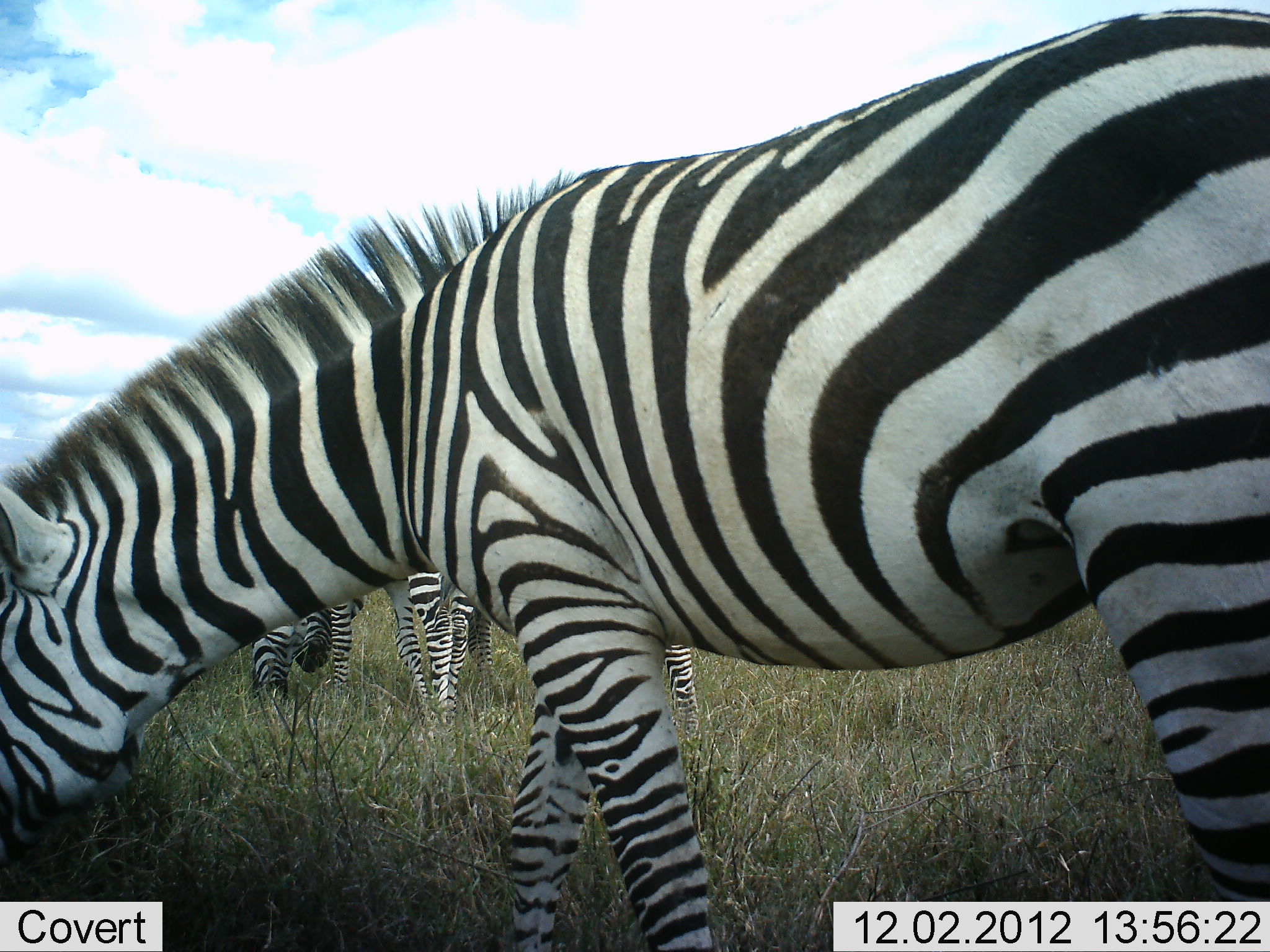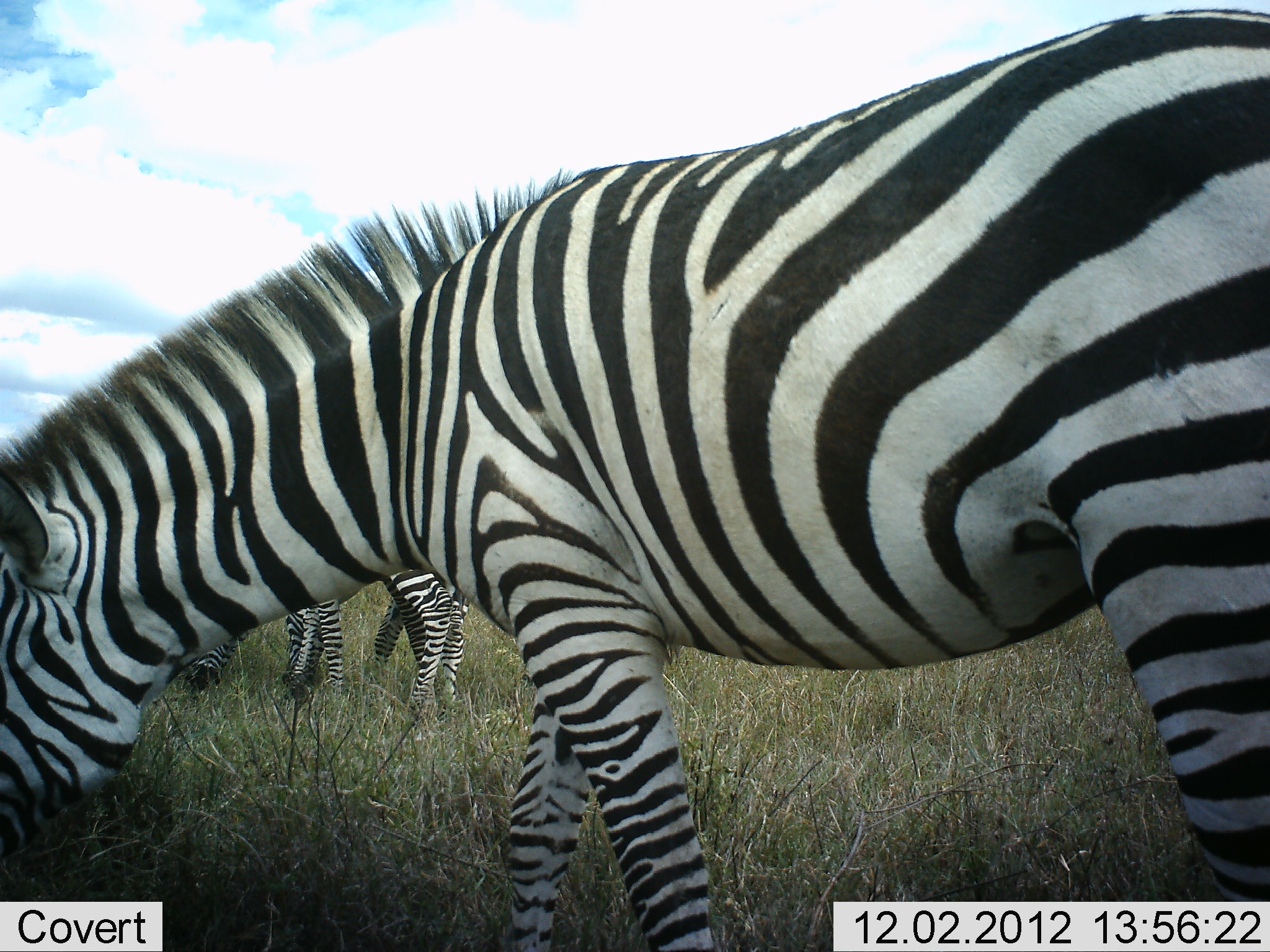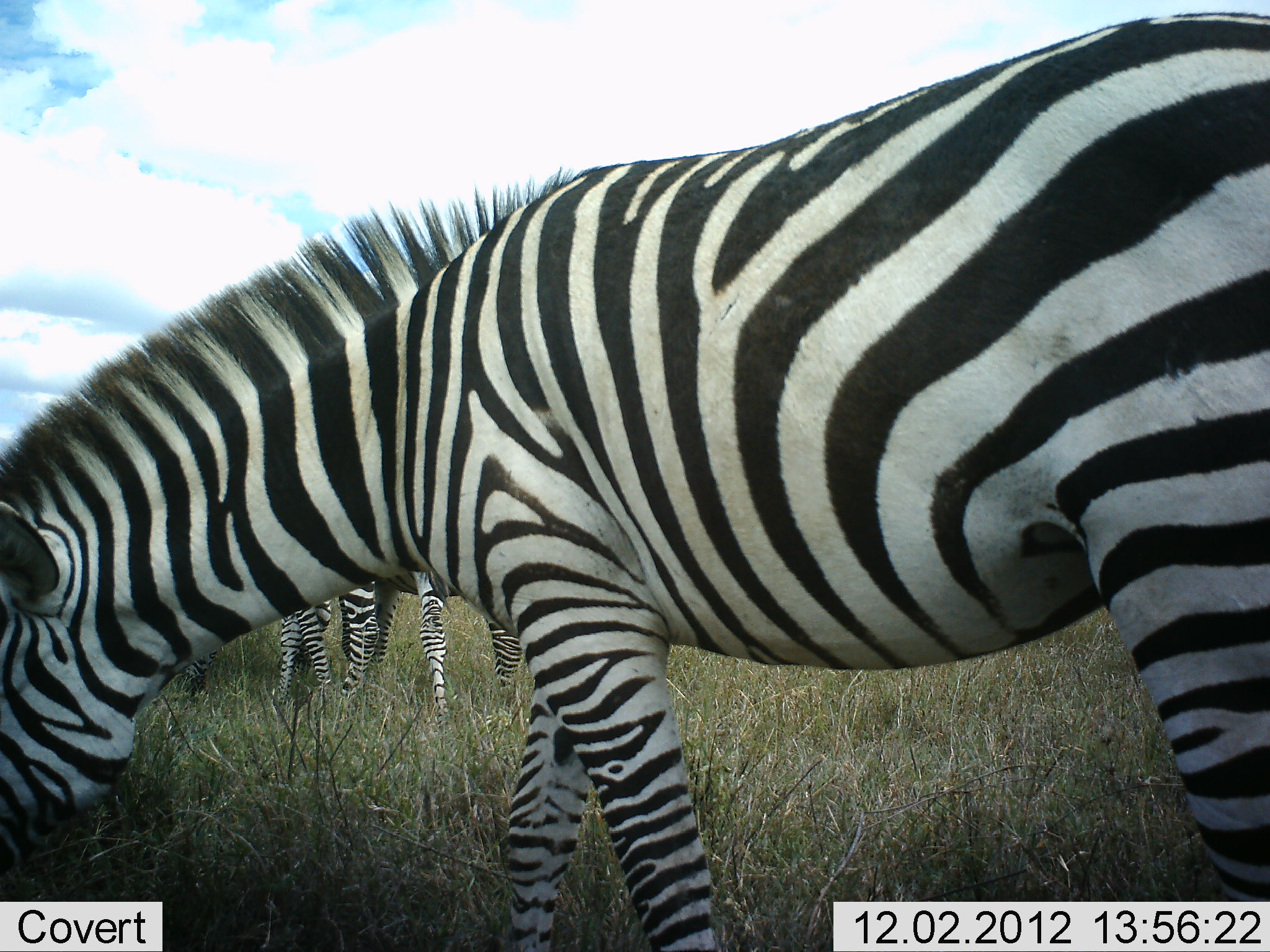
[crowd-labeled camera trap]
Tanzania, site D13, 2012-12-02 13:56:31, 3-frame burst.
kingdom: Animalia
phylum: Chordata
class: Mammalia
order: Perissodactyla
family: Equidae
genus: Equus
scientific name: Equus quagga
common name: plains zebra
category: zebra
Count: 3.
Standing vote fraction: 40%.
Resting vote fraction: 0%.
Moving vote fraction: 40%.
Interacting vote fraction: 0%.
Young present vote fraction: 0%.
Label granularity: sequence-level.